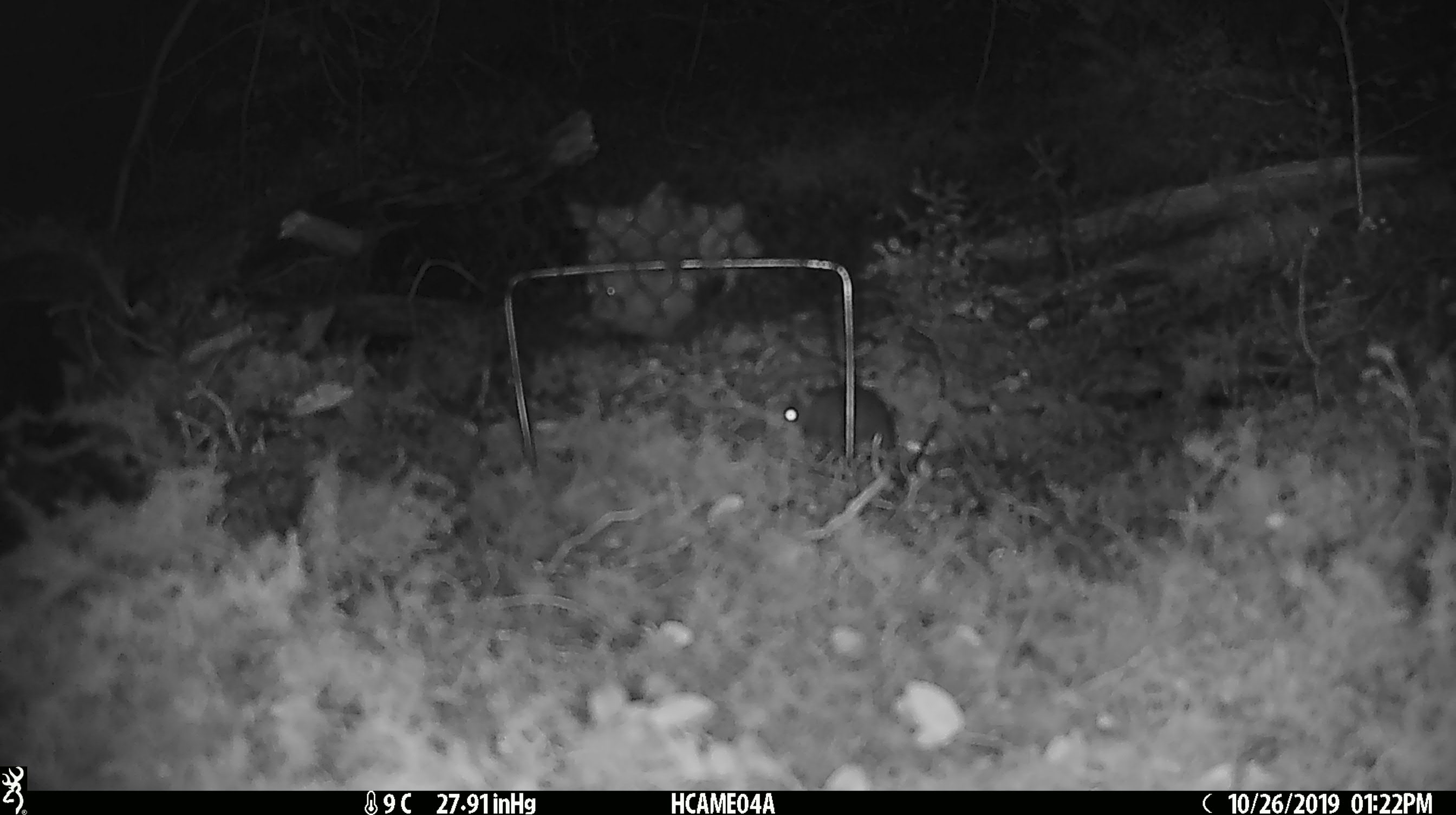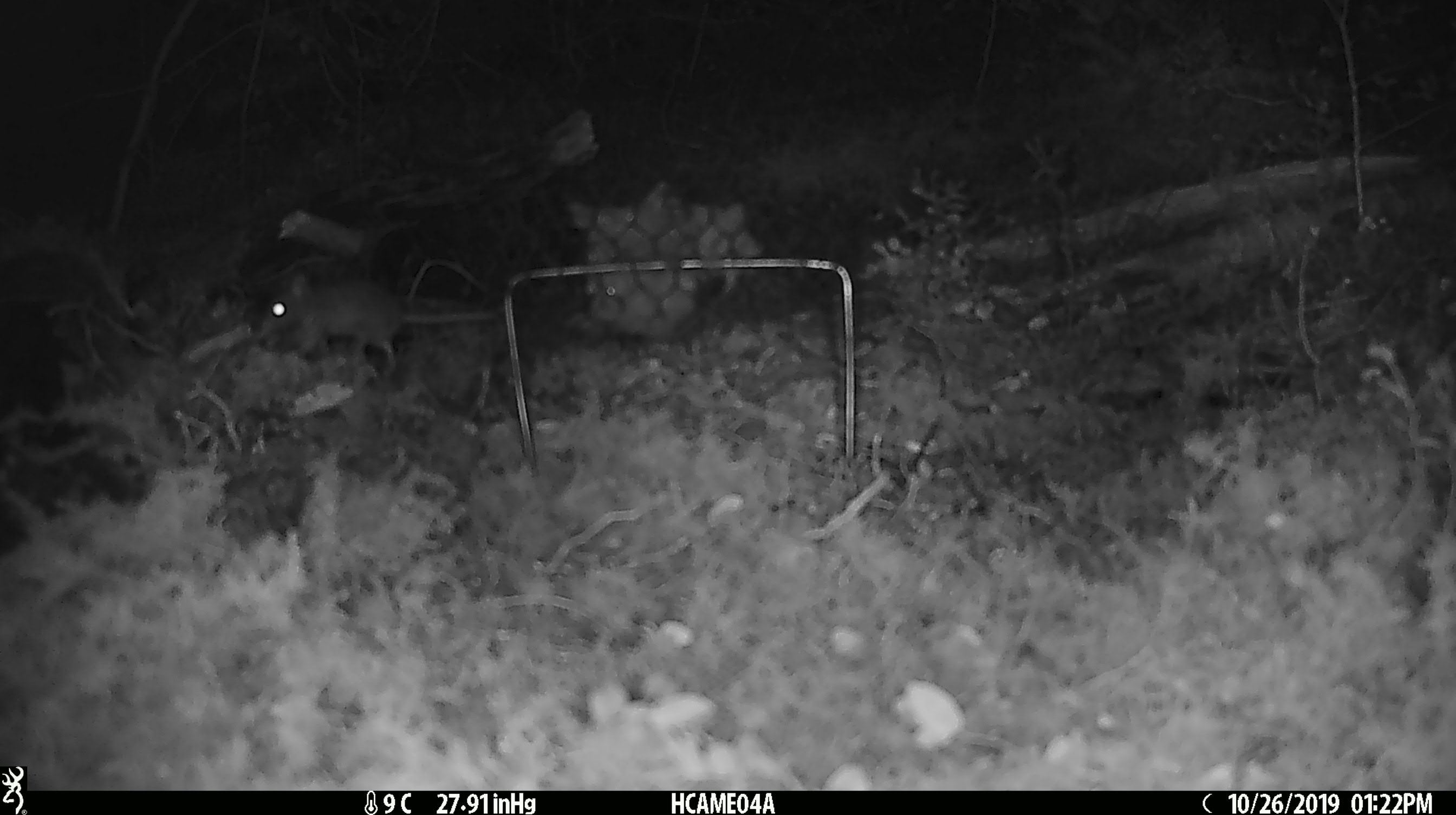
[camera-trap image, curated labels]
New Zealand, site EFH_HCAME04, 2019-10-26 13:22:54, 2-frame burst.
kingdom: Animalia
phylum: Chordata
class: Mammalia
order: Rodentia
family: Muridae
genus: Mus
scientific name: Mus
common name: mouse